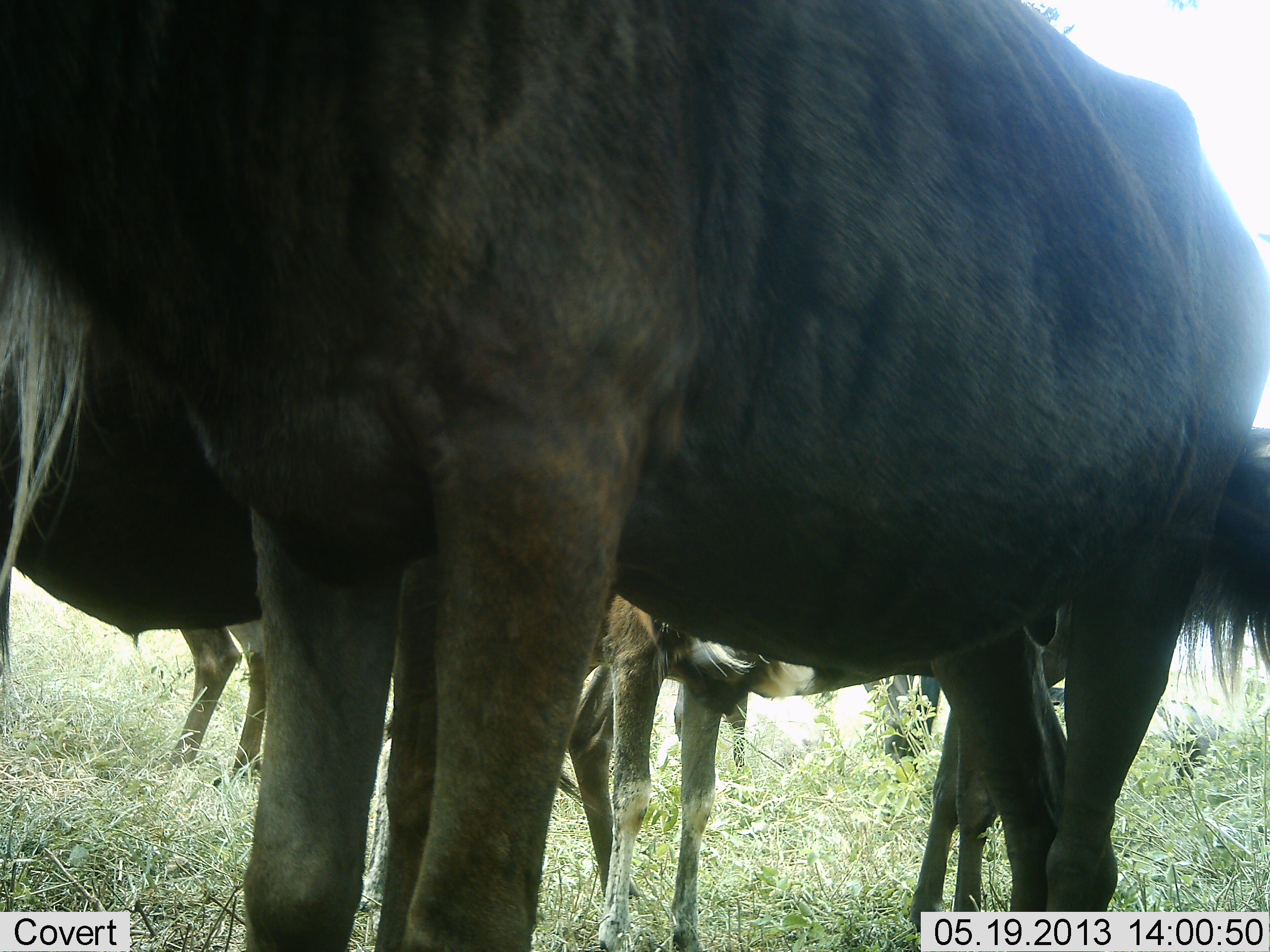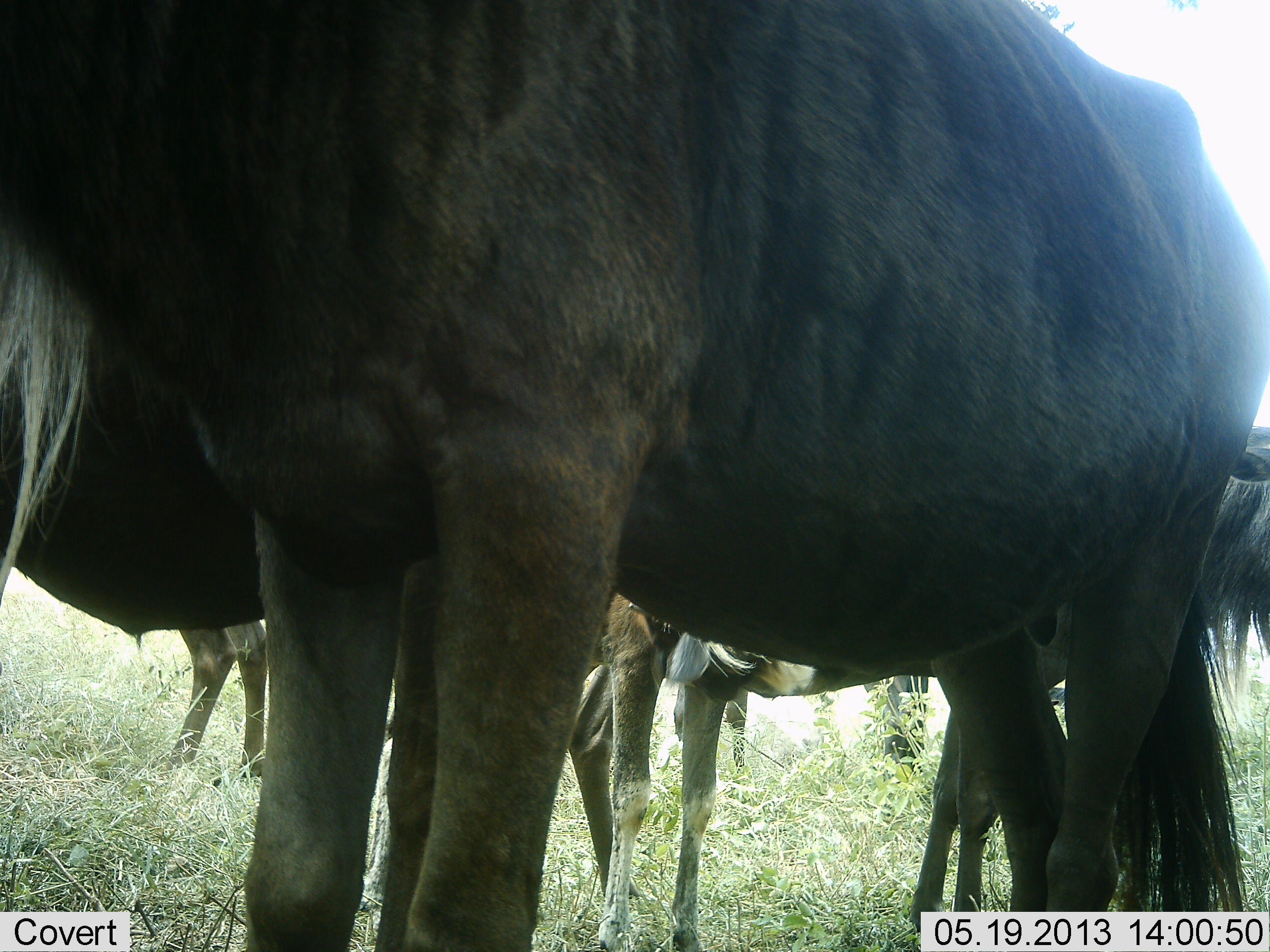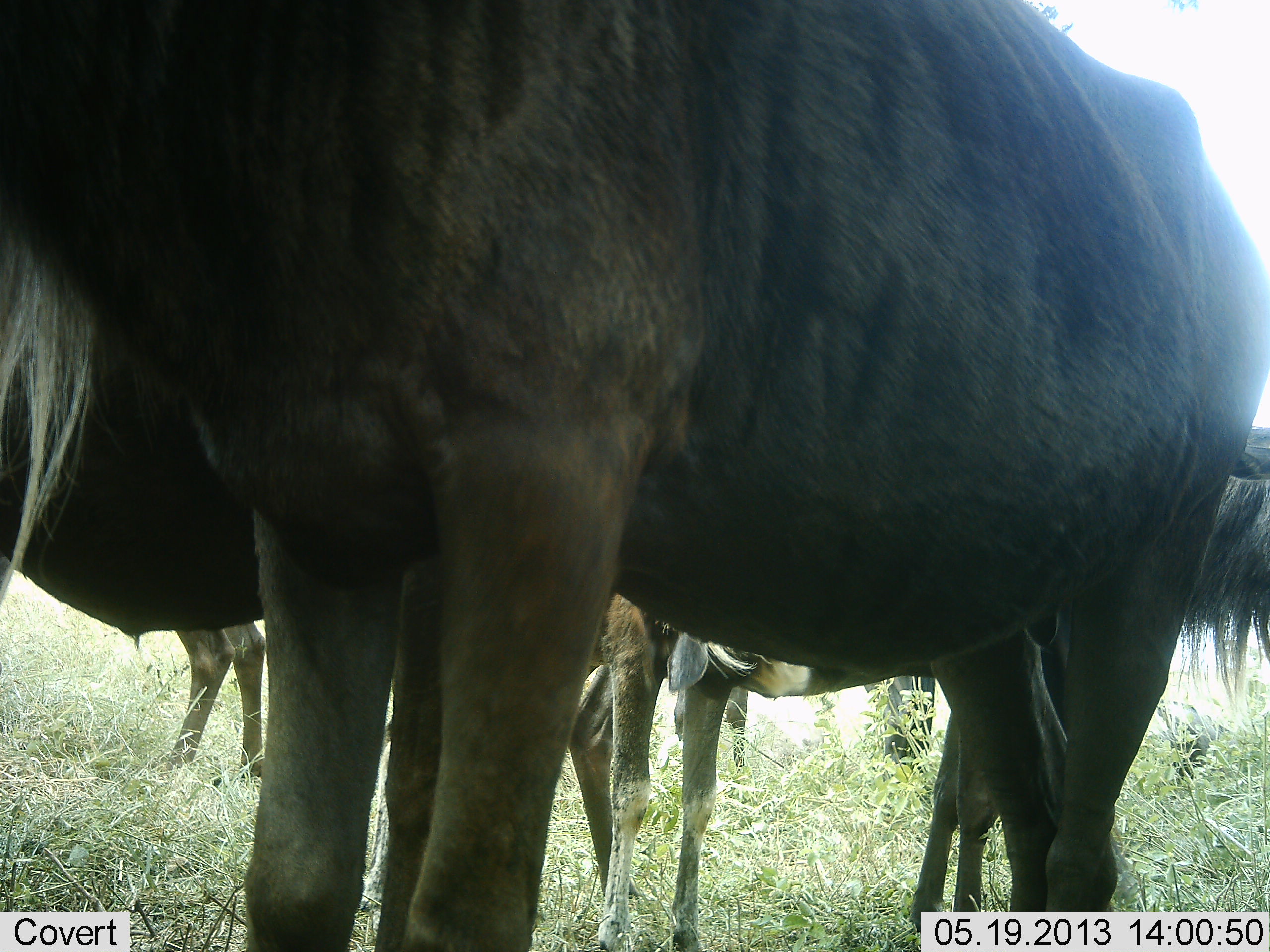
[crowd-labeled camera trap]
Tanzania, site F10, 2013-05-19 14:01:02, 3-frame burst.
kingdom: Animalia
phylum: Chordata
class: Mammalia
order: Artiodactyla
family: Bovidae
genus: Connochaetes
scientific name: Connochaetes taurinus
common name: blue wildebeest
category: wildebeest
Wildebeest (blue wildebeest) (Connochaetes taurinus), count 5. Behavior (volunteer vote fractions): standing 90%, resting 0%, moving 10%, interacting 0%. Young present (vote fraction): 20%. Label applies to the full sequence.